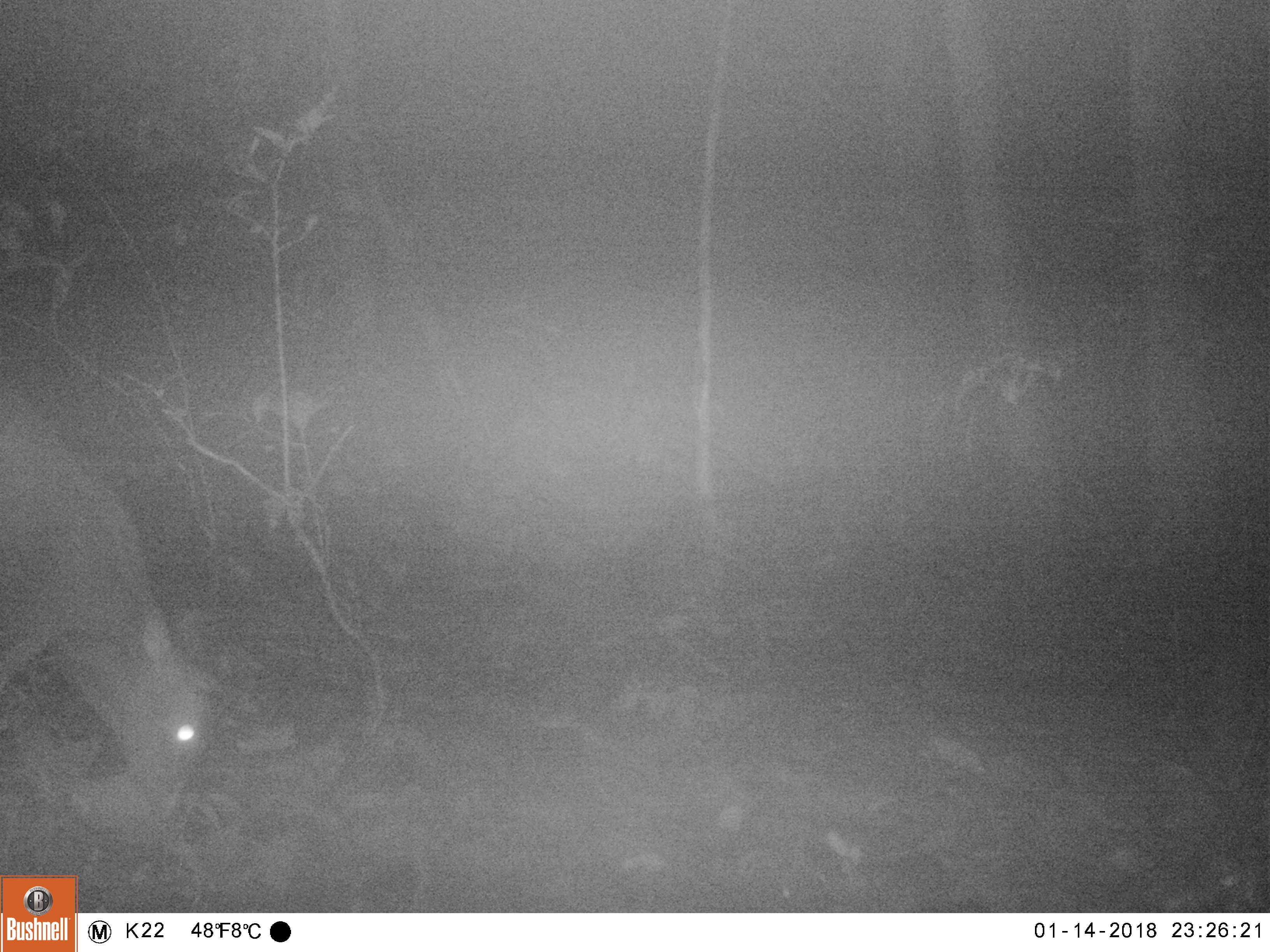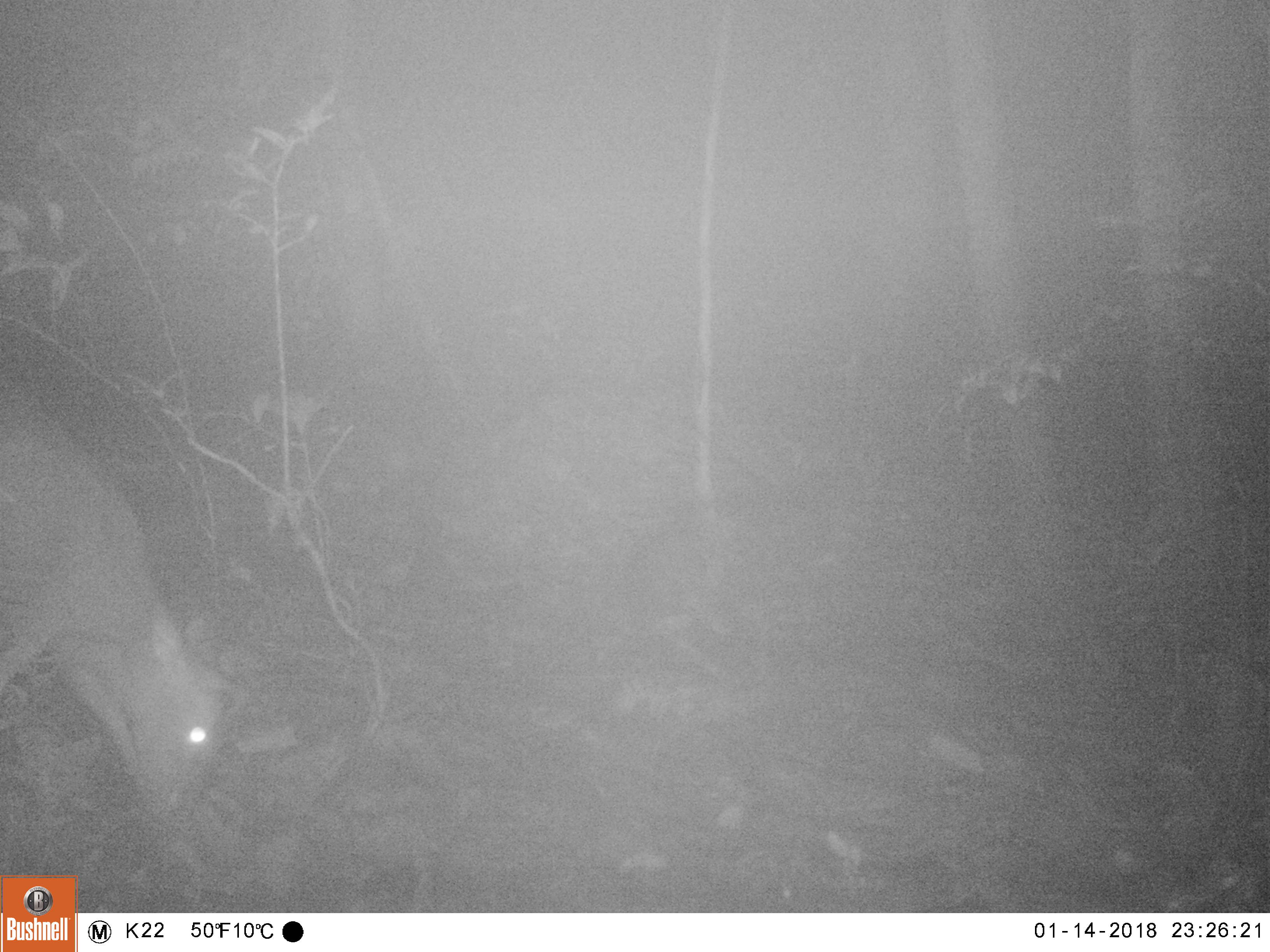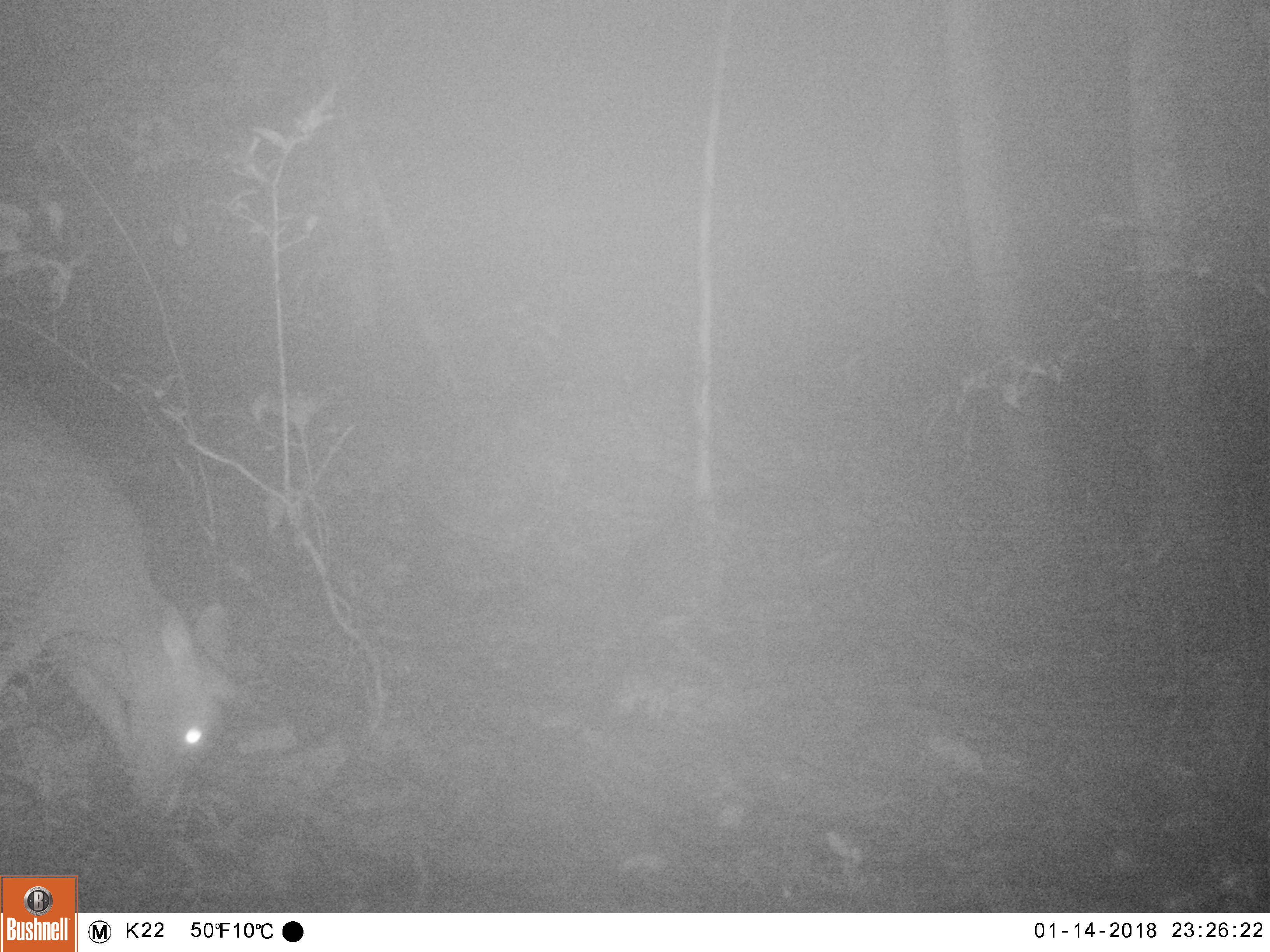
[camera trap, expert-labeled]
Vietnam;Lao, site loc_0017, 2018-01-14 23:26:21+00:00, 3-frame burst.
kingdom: Animalia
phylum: Chordata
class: Mammalia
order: Artiodactyla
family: Cervidae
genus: Muntiacus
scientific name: Muntiacus rooseveltorum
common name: roosevelt's muntjac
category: roosevelts muntjac group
Roosevelts muntjac group (roosevelt's muntjac) (Muntiacus rooseveltorum). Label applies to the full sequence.